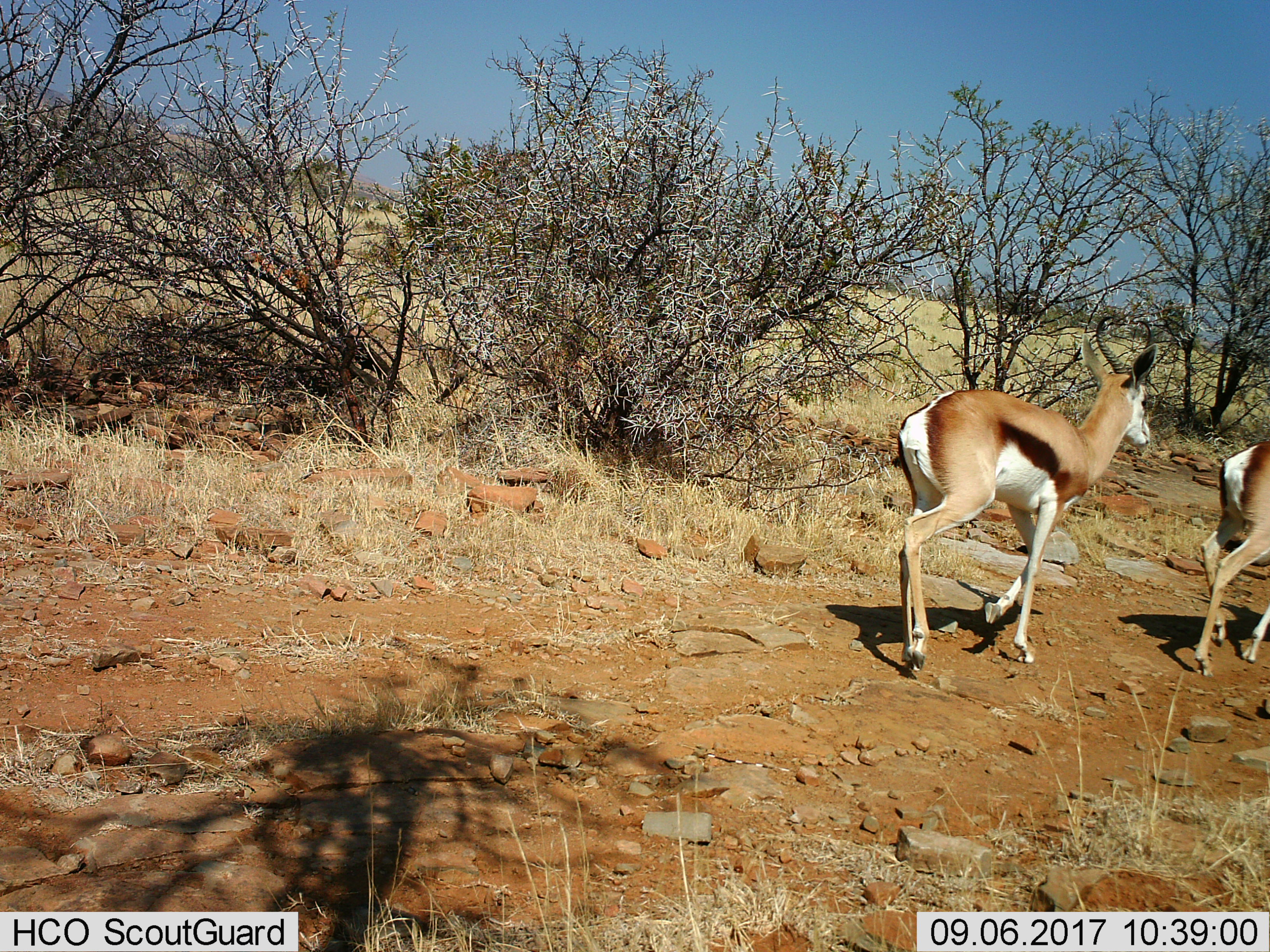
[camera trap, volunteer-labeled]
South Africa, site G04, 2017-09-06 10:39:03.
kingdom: Animalia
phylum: Chordata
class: Mammalia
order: Artiodactyla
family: Bovidae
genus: Antidorcas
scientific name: Antidorcas marsupialis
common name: springbok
Springbok (Antidorcas marsupialis), count 2. Behavior (volunteer vote fractions): standing 0%, resting 0%, moving 100%, interacting 0%. Young present (vote fraction): 0%. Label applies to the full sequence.